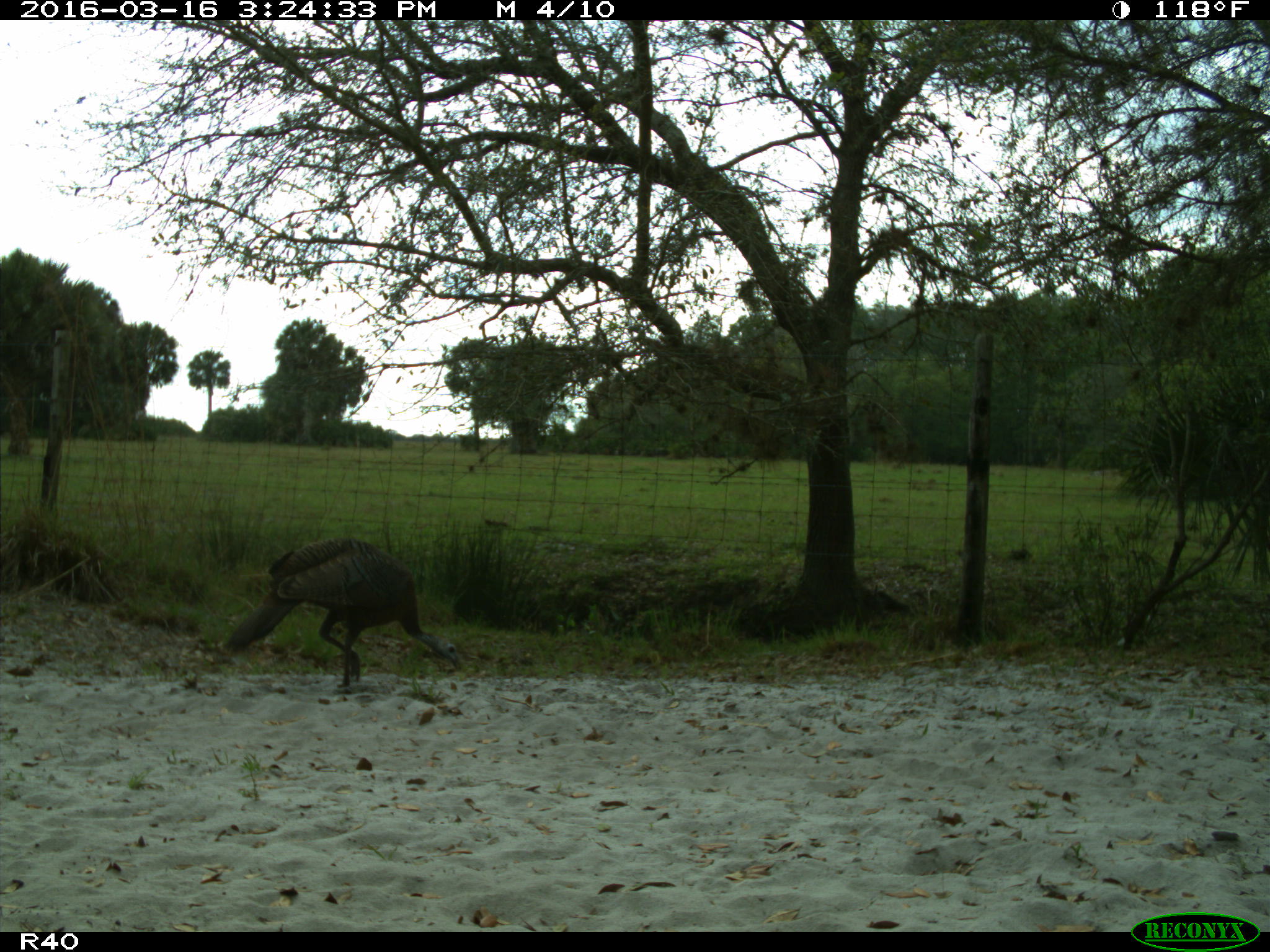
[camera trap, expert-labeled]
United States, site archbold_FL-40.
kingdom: Animalia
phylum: Chordata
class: Aves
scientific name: Aves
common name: birds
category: unidentified bird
Unidentified bird (birds) (Aves).